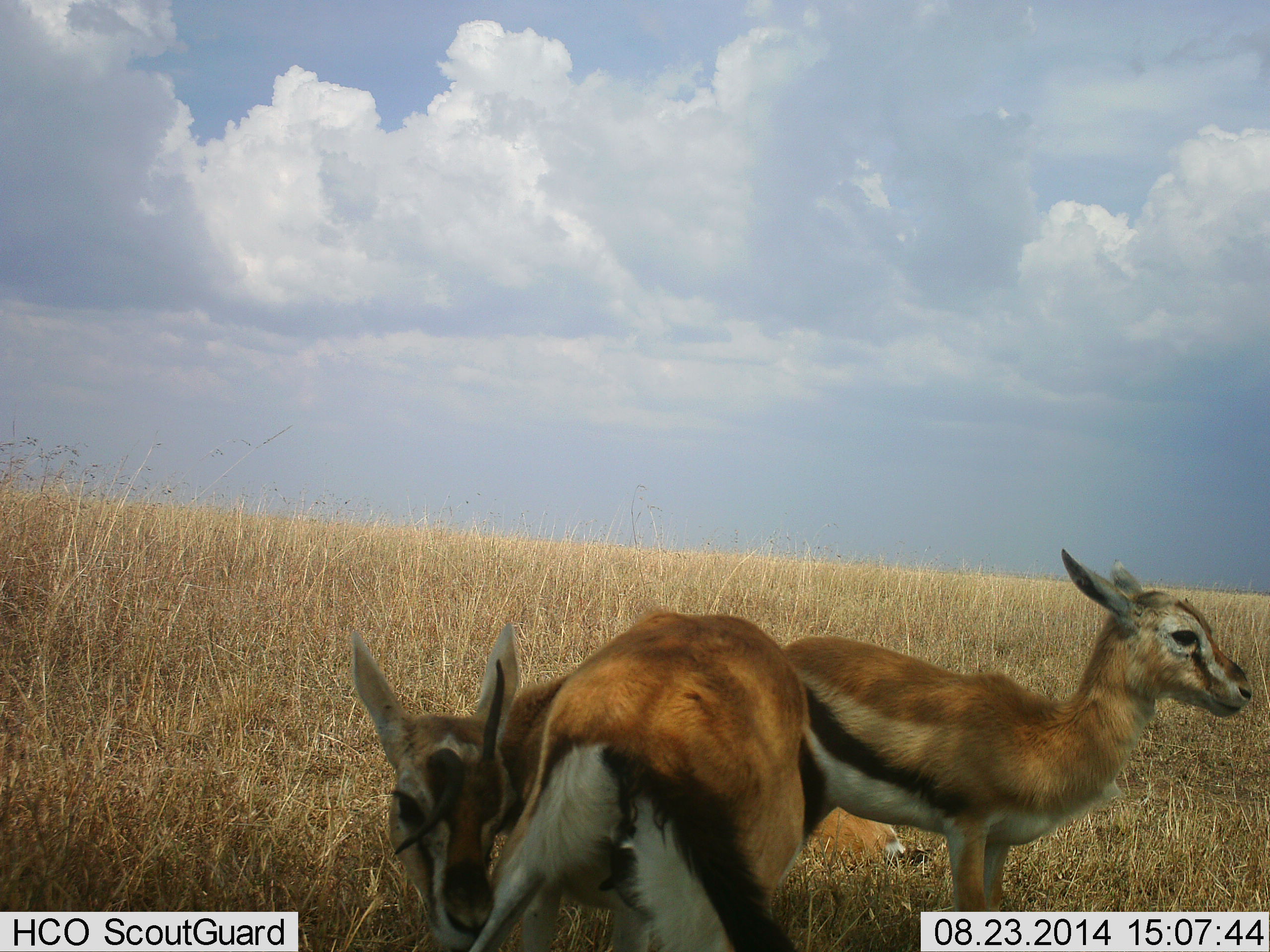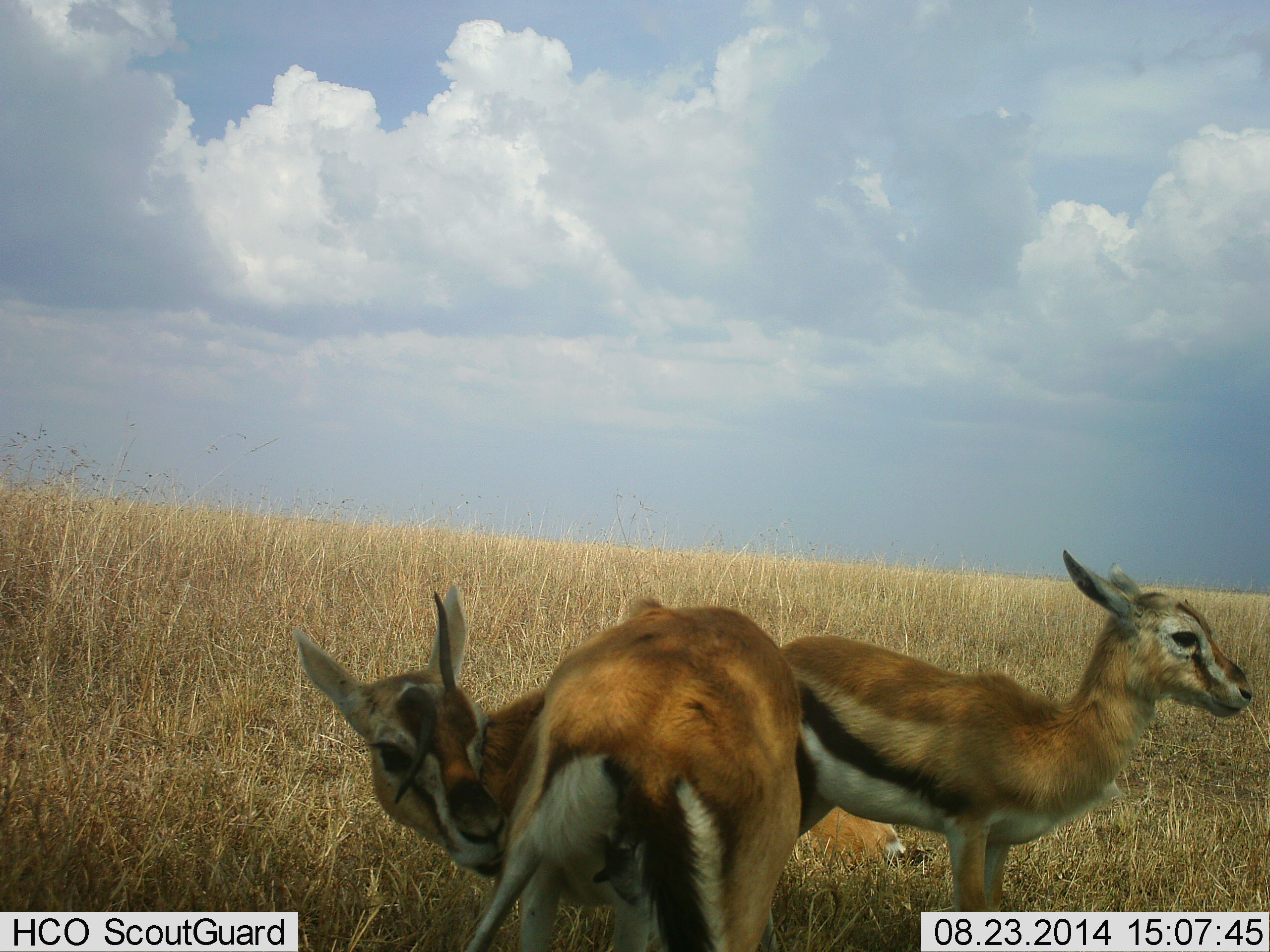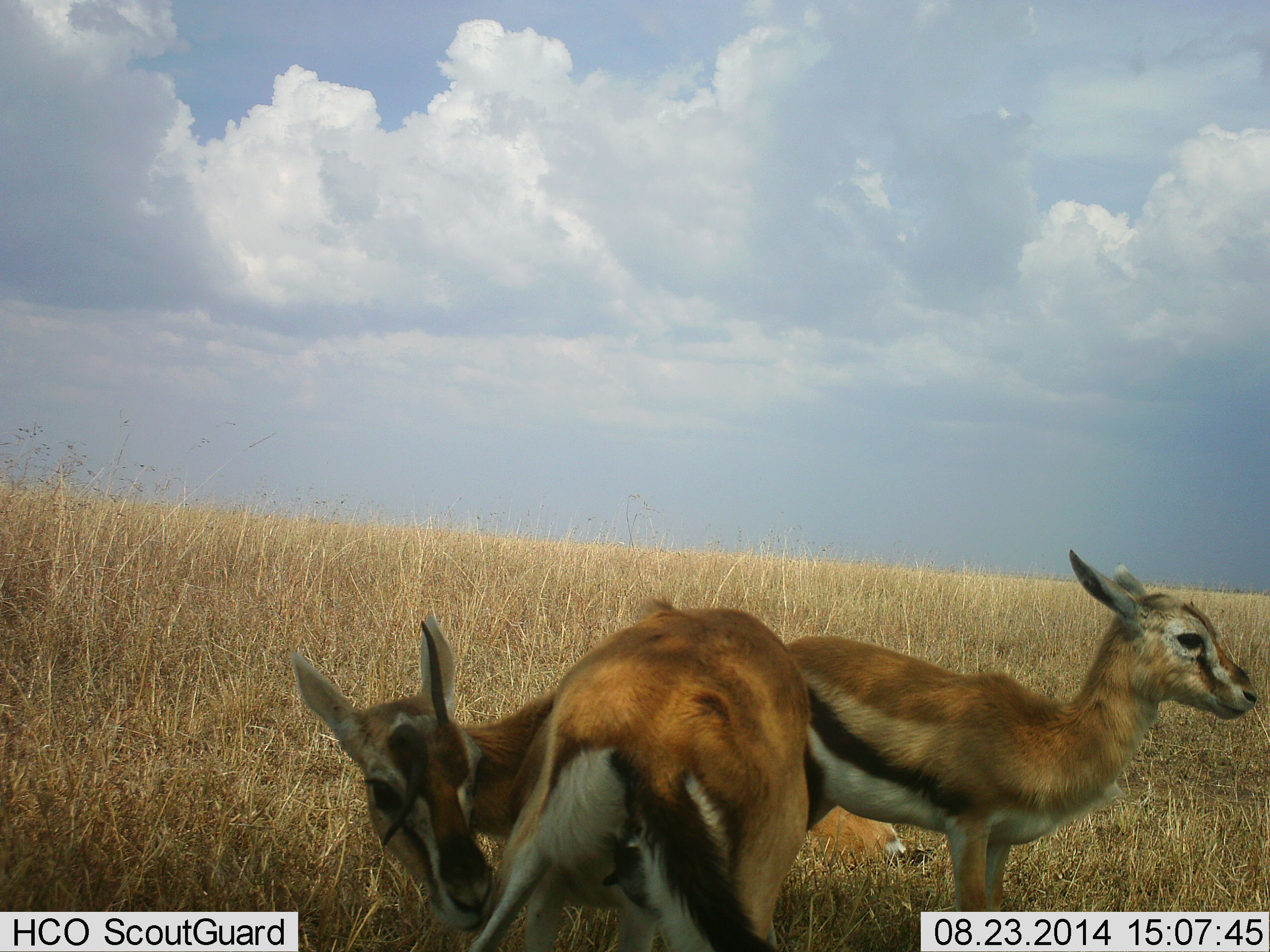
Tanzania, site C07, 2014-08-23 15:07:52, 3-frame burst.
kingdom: Animalia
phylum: Chordata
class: Mammalia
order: Artiodactyla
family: Bovidae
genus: Eudorcas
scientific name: Eudorcas thomsonii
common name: thomson's gazelle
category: gazellethomsons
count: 2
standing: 100%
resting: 20%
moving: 0%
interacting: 0%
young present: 30%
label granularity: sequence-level